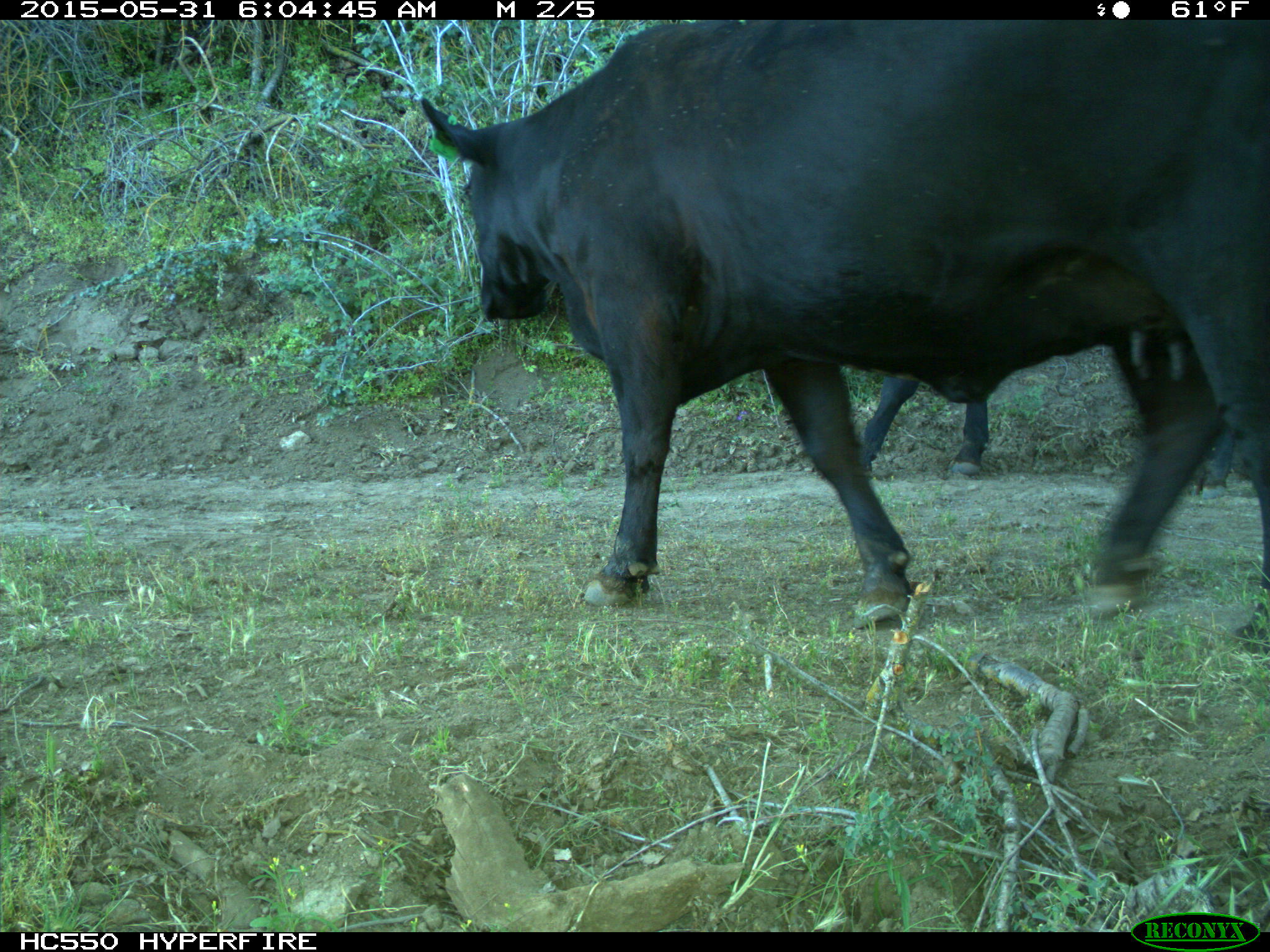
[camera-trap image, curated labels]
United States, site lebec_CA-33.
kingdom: Animalia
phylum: Chordata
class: Mammalia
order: Artiodactyla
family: Bovidae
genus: Bos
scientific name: Bos taurus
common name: domestic cow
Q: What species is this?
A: Bos taurus (domestic cow).